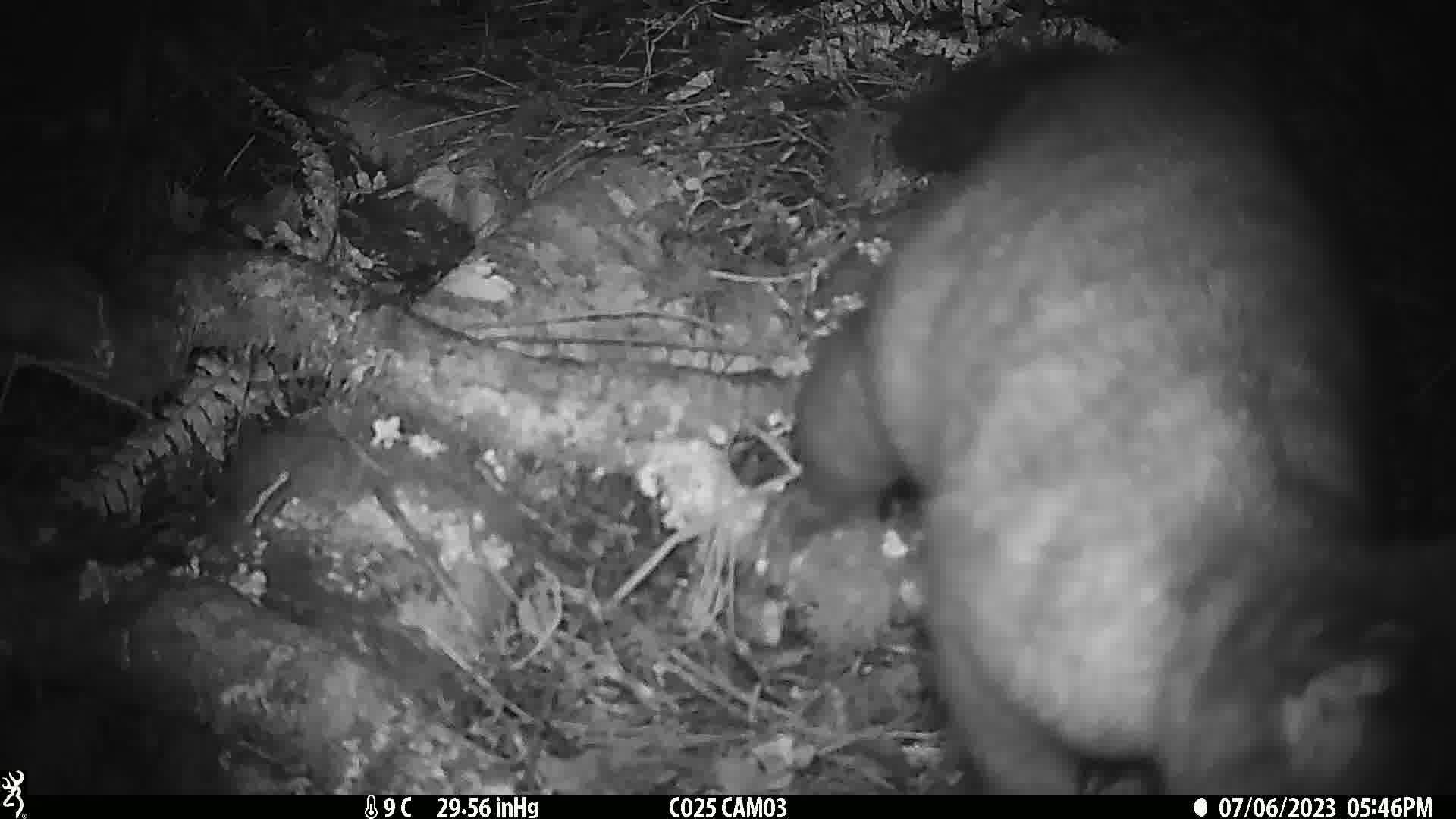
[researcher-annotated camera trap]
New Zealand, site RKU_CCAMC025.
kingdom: Animalia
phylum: Chordata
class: Mammalia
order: Diprotodontia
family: Phalangeridae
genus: Trichosurus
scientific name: Trichosurus vulpecula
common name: common brushtail possum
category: possum